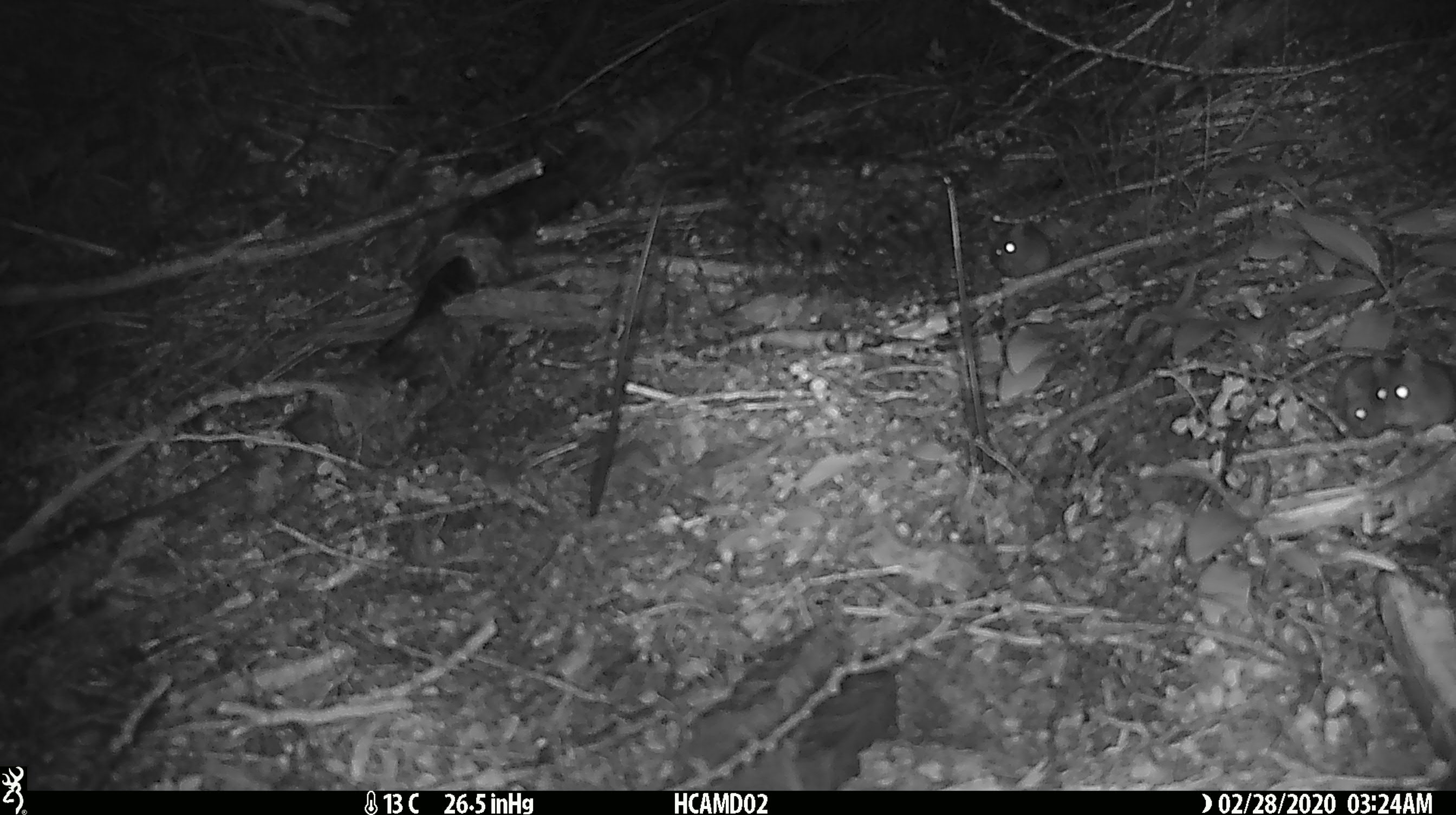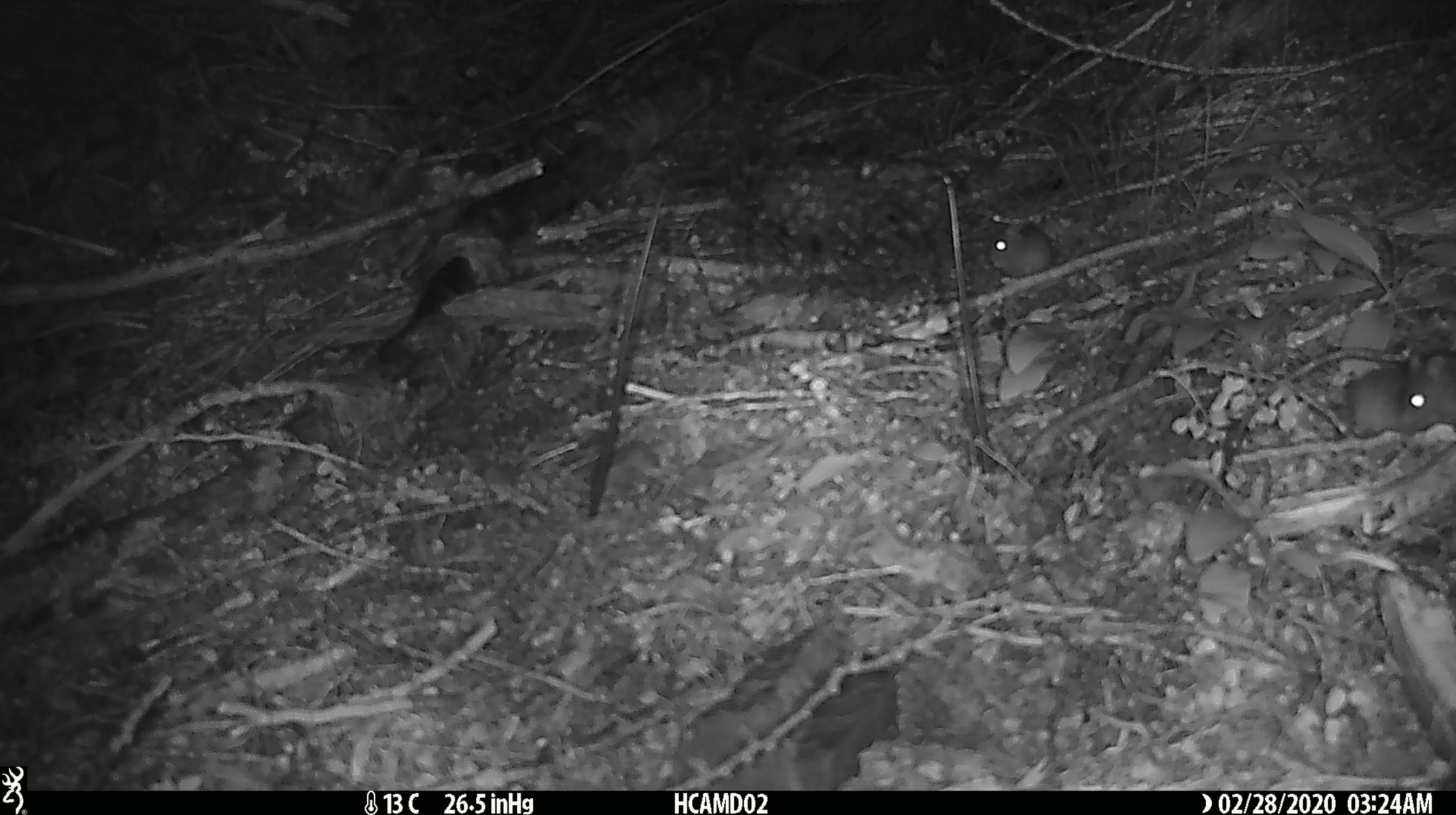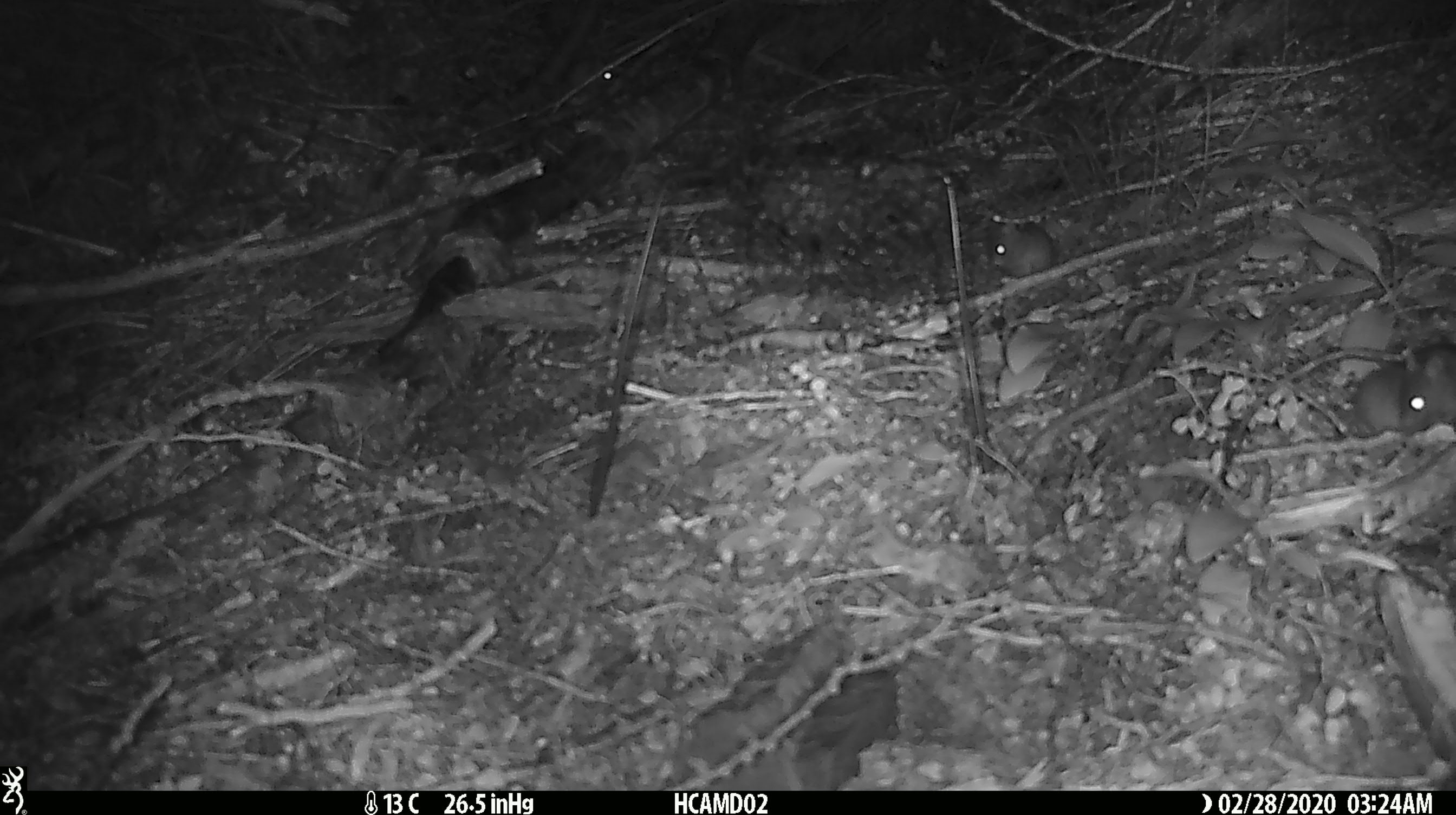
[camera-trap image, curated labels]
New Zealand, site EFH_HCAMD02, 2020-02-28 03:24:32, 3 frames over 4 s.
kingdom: Animalia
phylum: Chordata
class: Mammalia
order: Rodentia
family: Muridae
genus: Mus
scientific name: Mus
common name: mouse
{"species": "mouse (Mus)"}